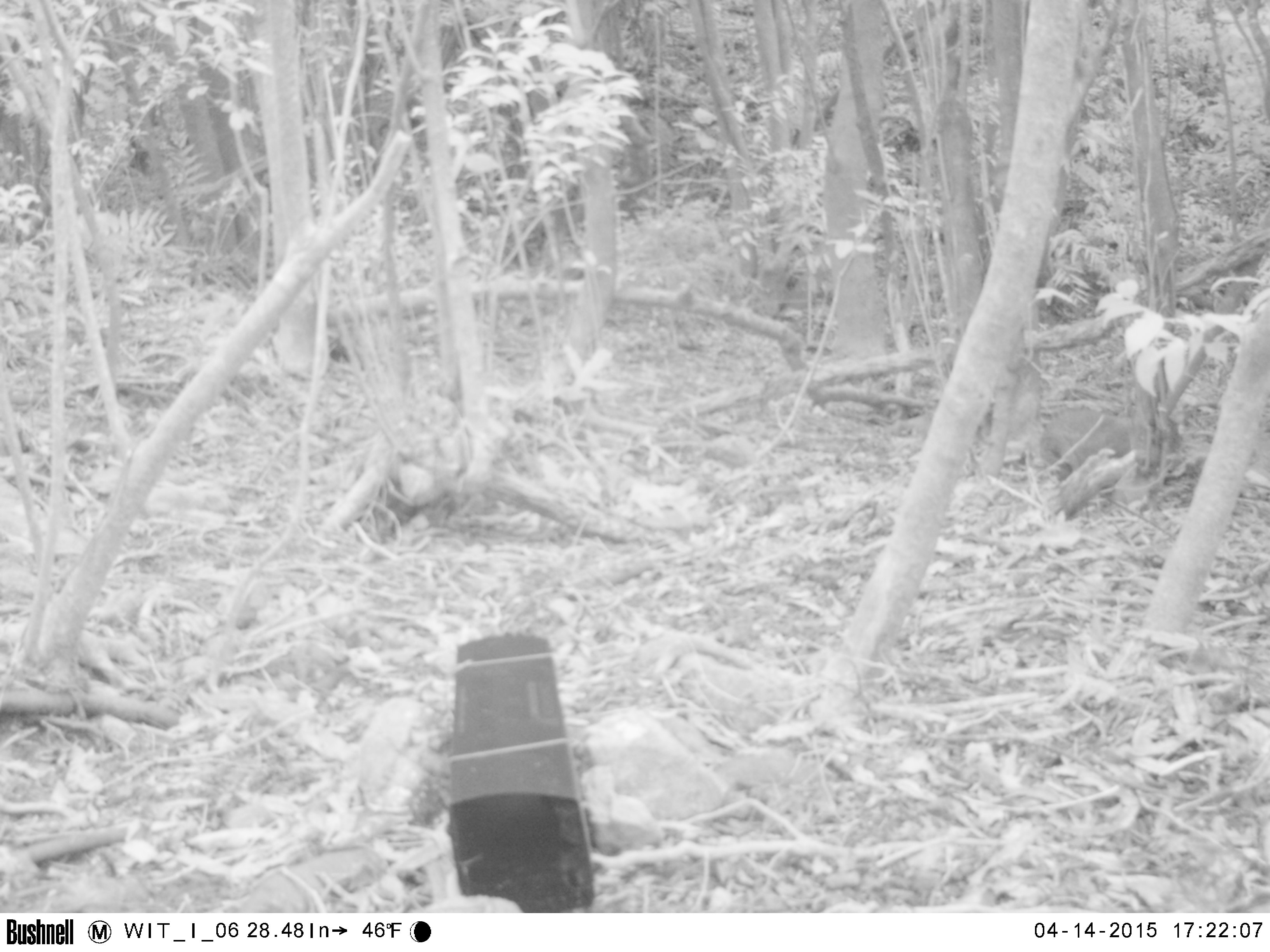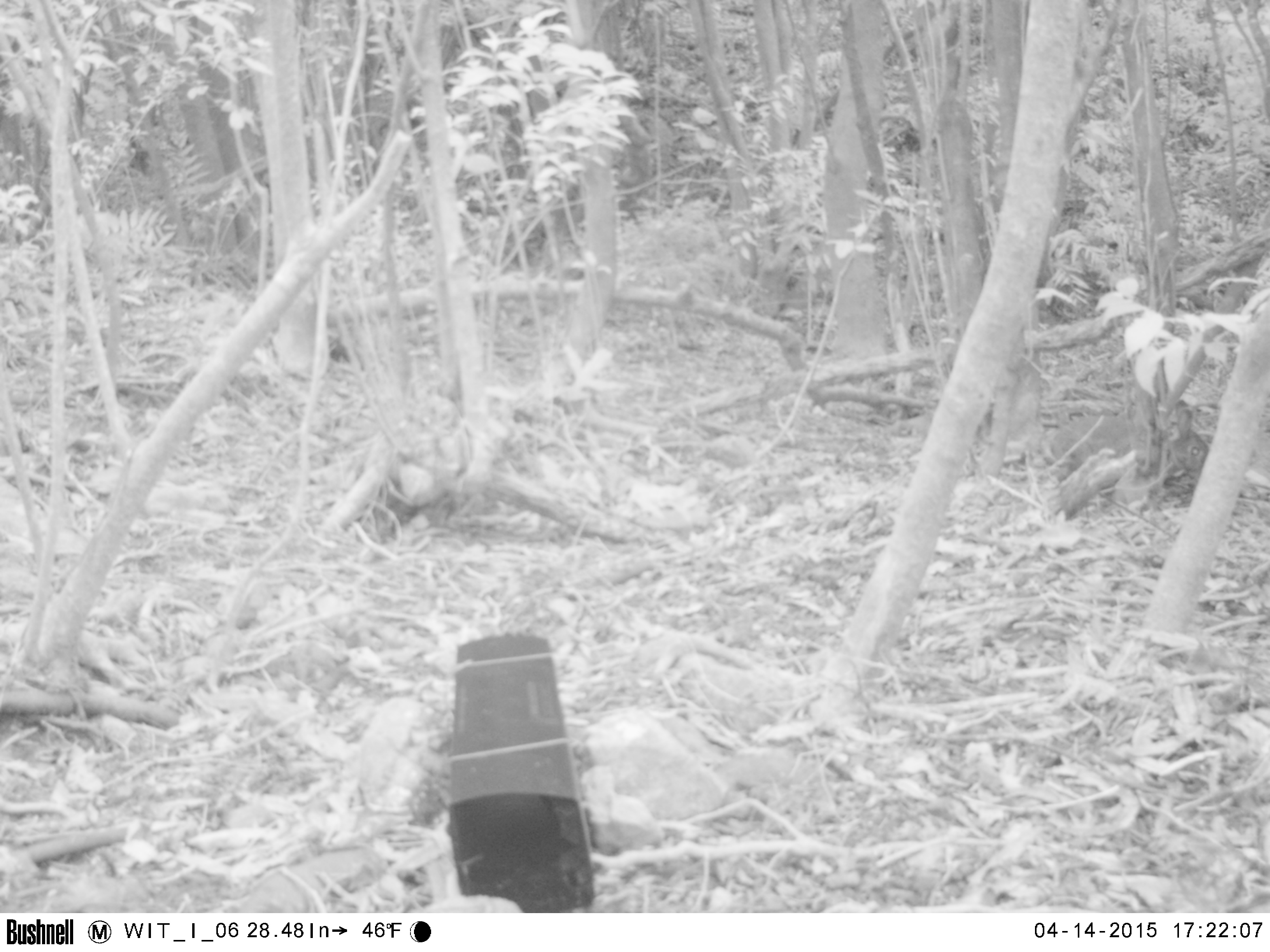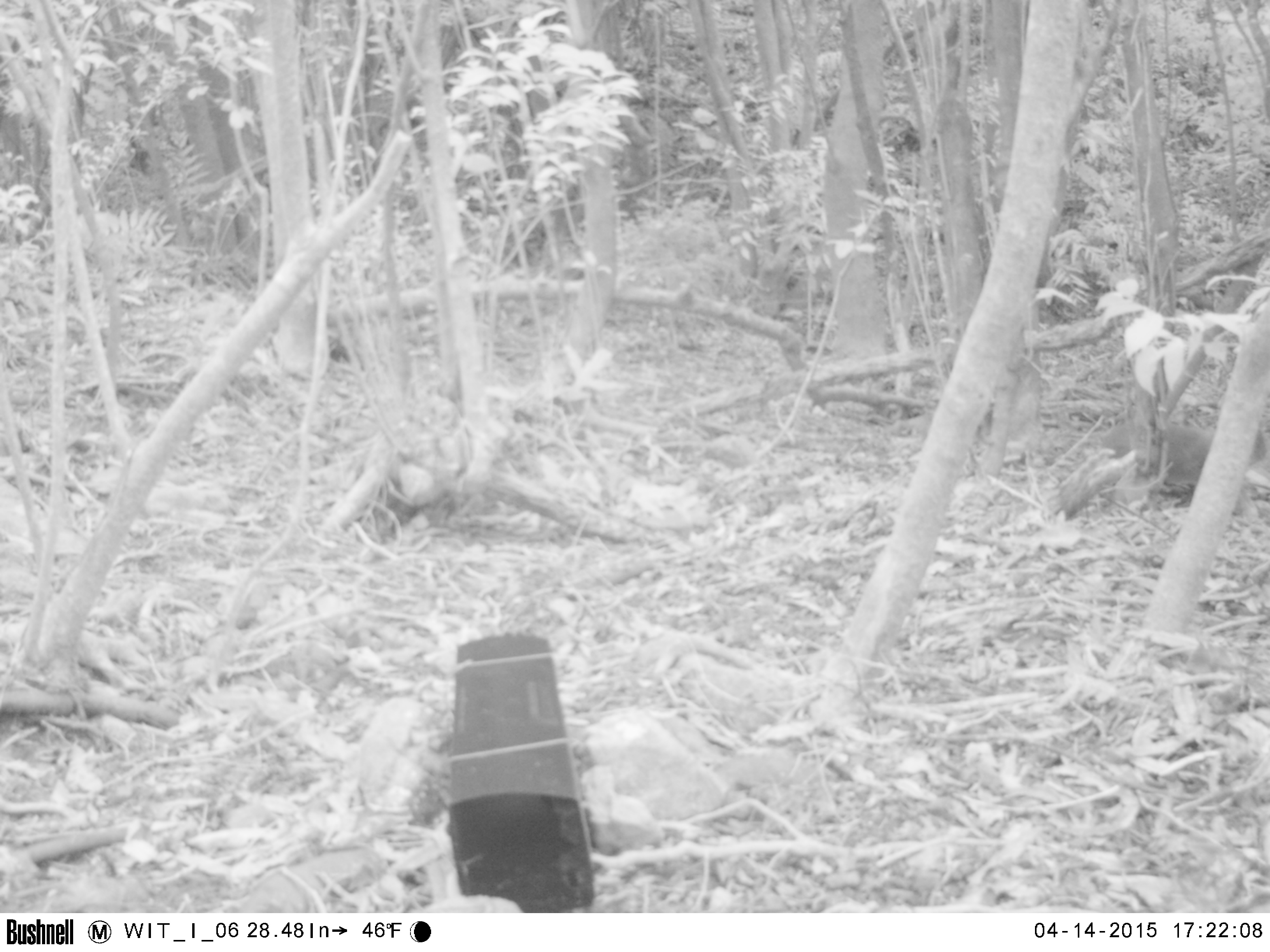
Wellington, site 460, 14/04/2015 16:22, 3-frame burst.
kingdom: Animalia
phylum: Chordata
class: Mammalia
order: Lagomorpha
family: Leporidae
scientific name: Leporidae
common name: rabbit